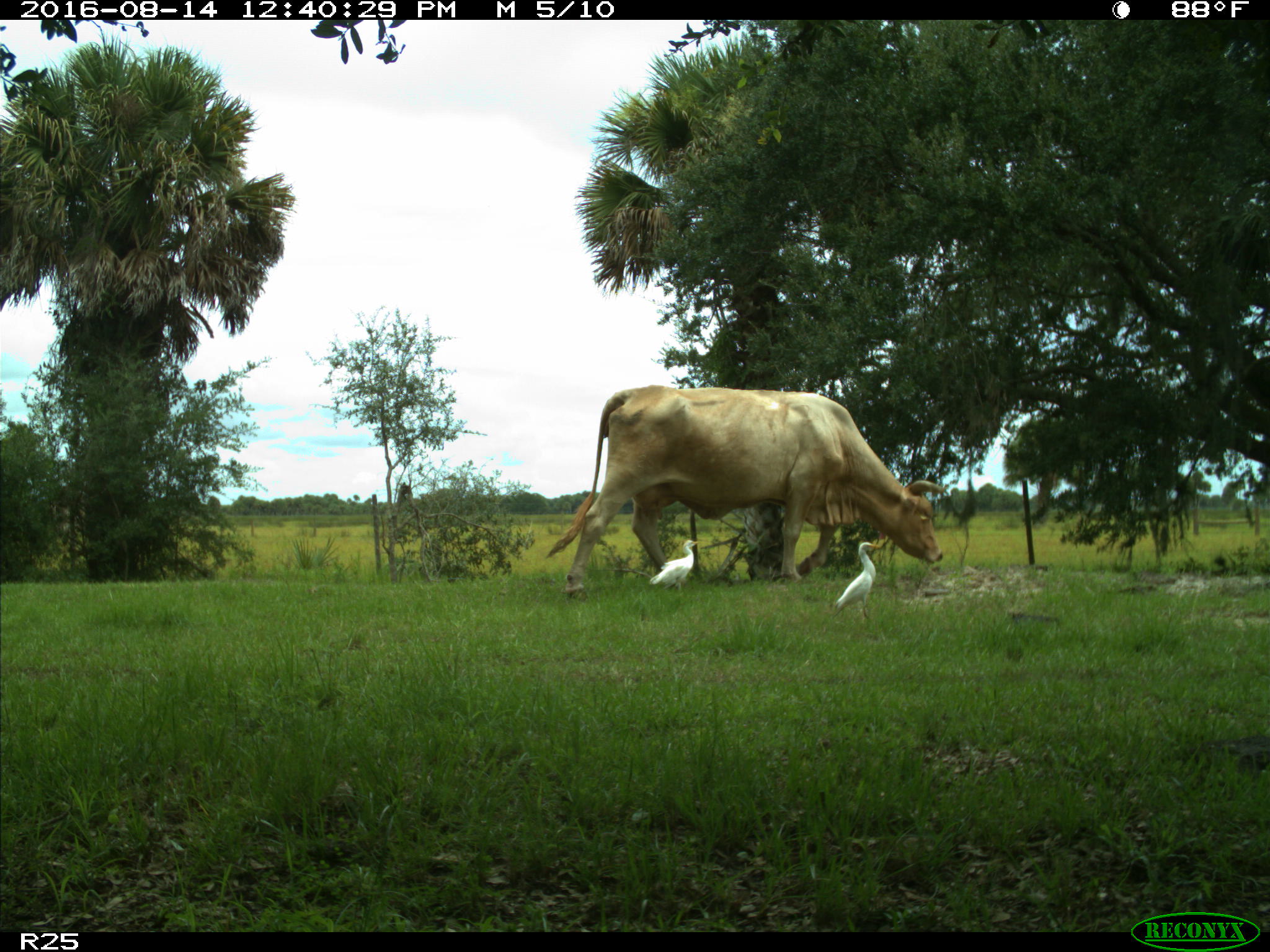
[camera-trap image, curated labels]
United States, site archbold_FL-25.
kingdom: Animalia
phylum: Chordata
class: Mammalia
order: Artiodactyla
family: Bovidae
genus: Bos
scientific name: Bos taurus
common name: domestic cow